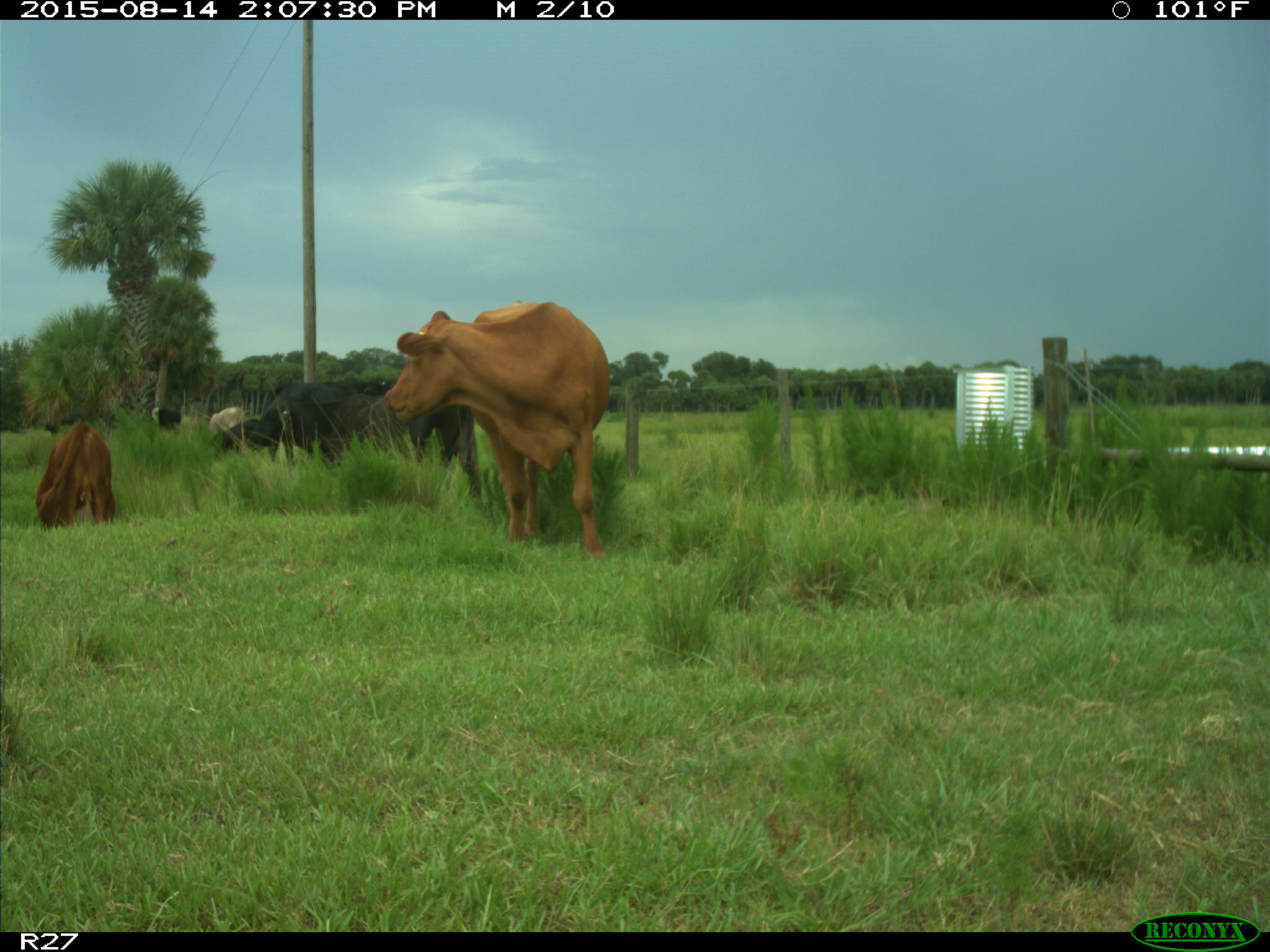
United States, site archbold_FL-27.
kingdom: Animalia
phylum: Chordata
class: Mammalia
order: Artiodactyla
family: Bovidae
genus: Bos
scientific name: Bos taurus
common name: domestic cow